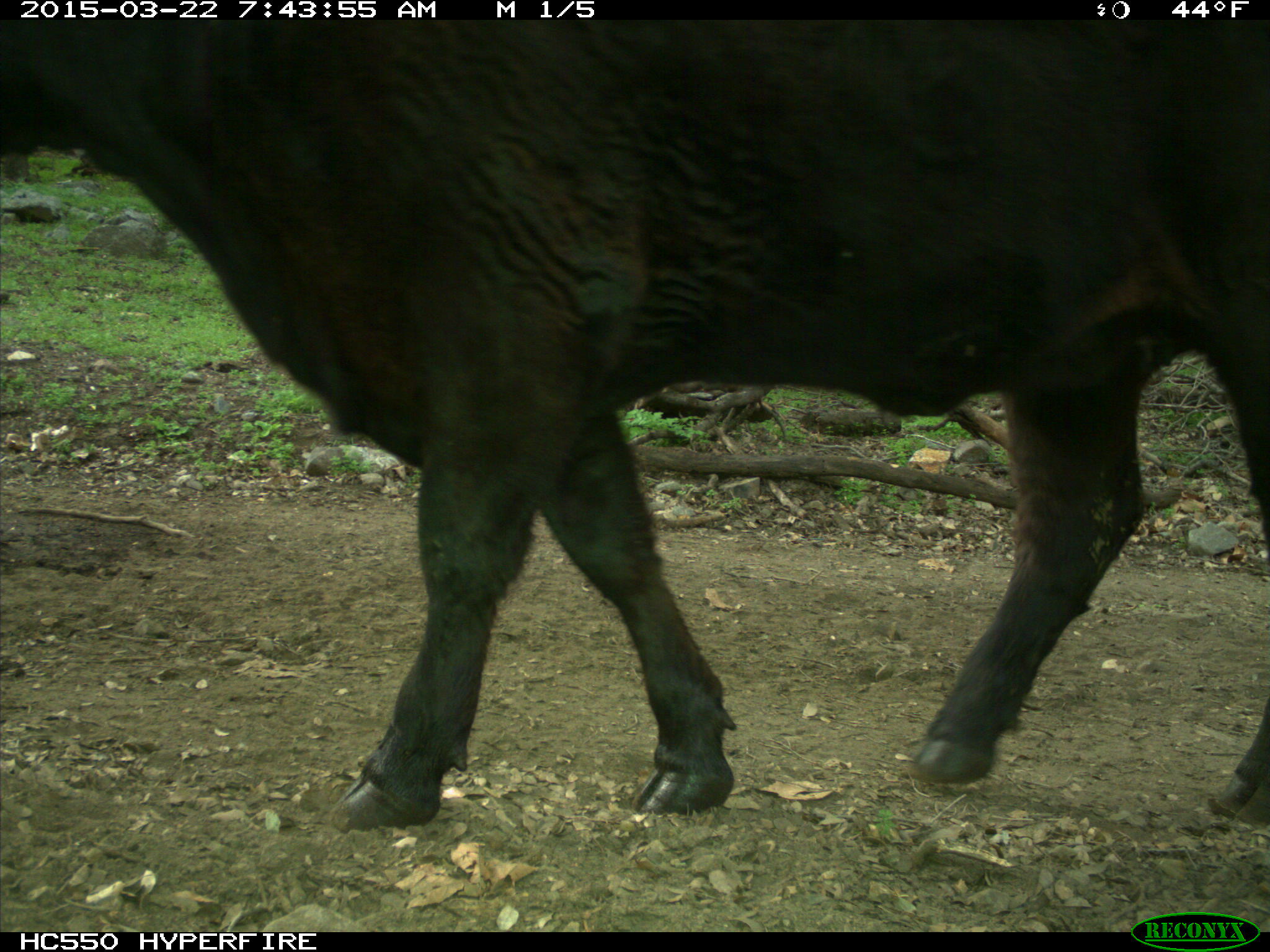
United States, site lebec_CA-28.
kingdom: Animalia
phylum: Chordata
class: Mammalia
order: Artiodactyla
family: Bovidae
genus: Bos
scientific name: Bos taurus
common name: domestic cow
Bos taurus (domestic cow).